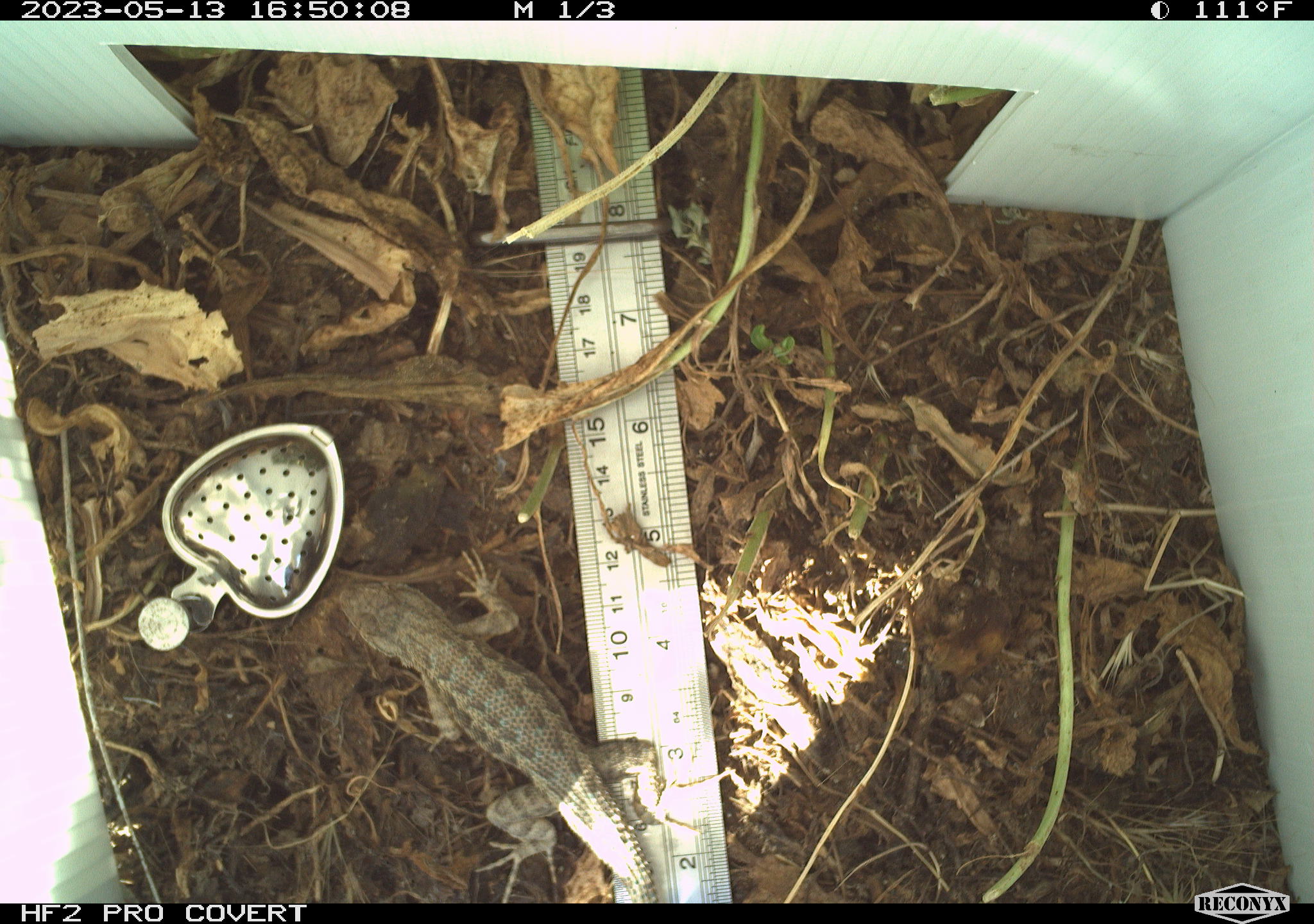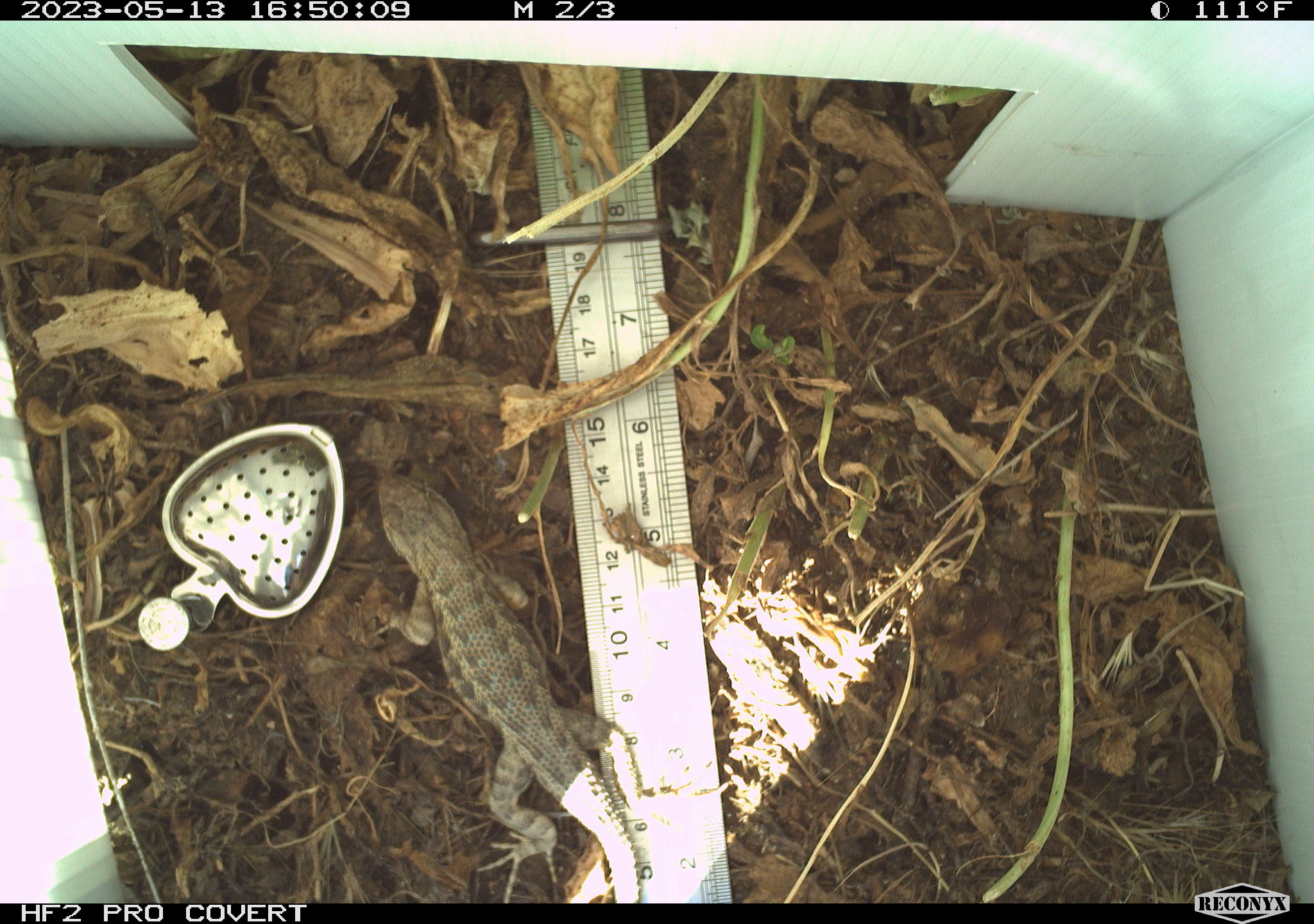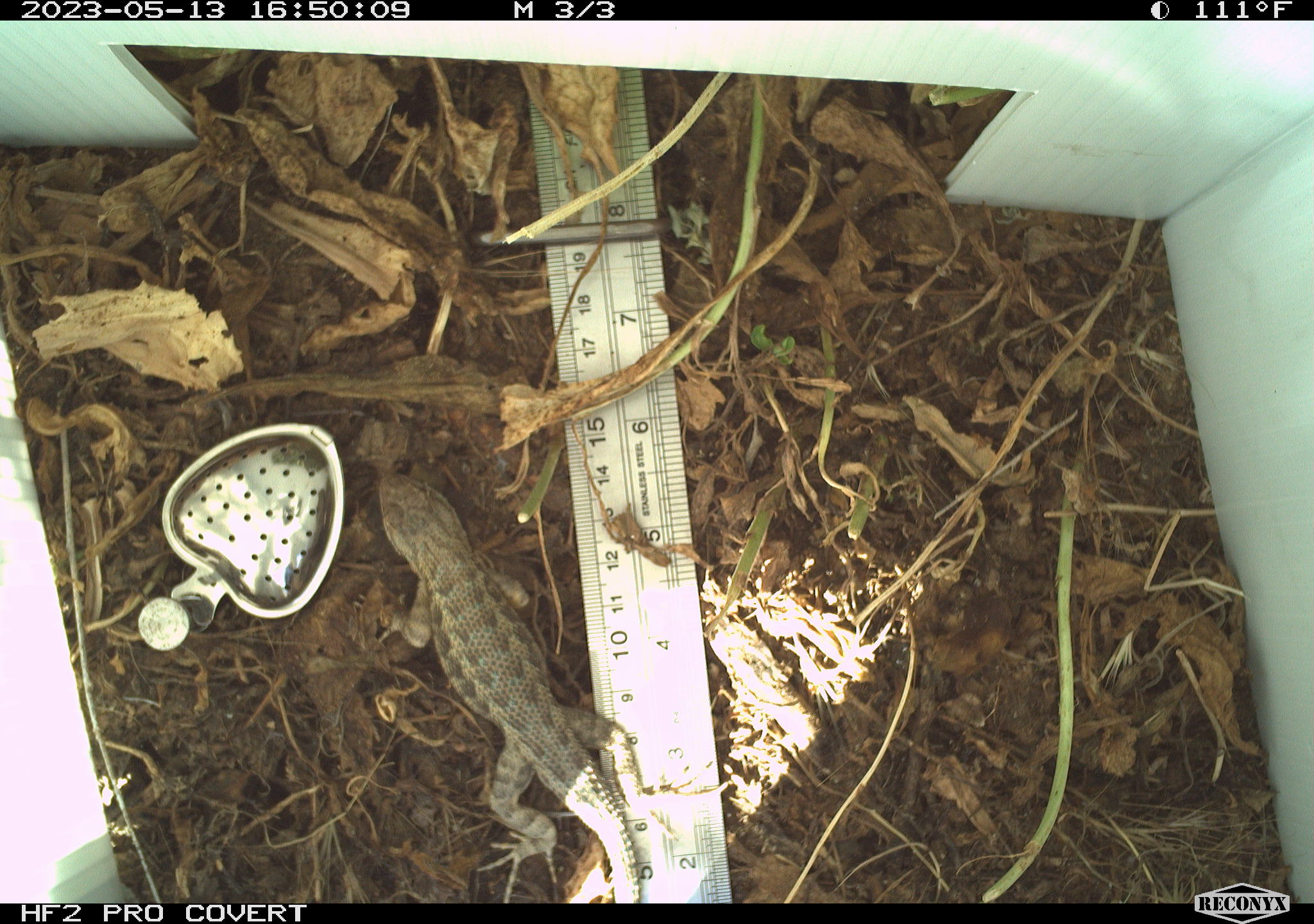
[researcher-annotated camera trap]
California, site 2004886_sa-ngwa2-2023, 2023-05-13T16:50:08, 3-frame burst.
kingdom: Animalia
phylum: Chordata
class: Reptilia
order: Squamata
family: Phrynosomatidae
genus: Uta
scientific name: Uta stansburiana elegans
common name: western side-blotched lizard